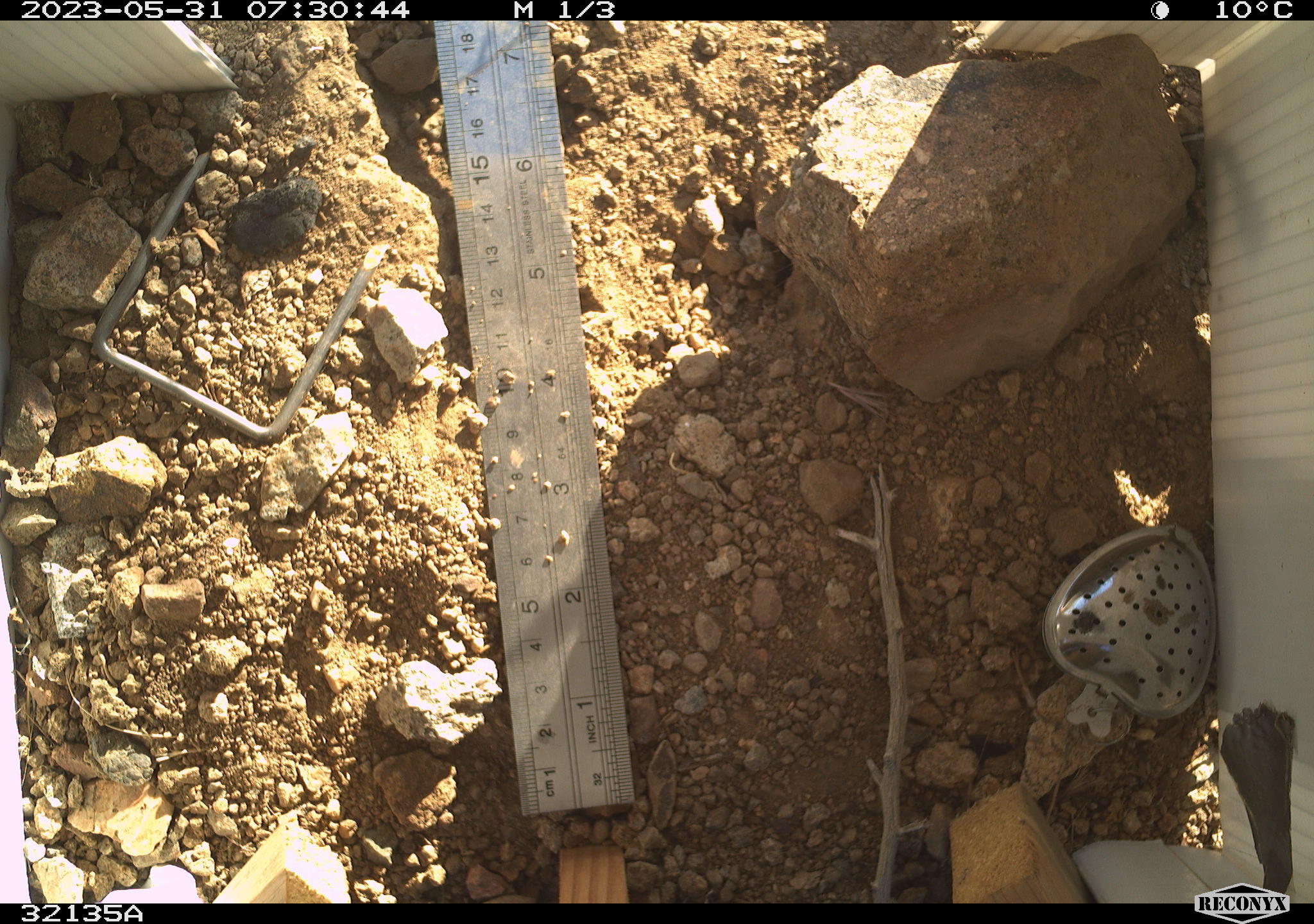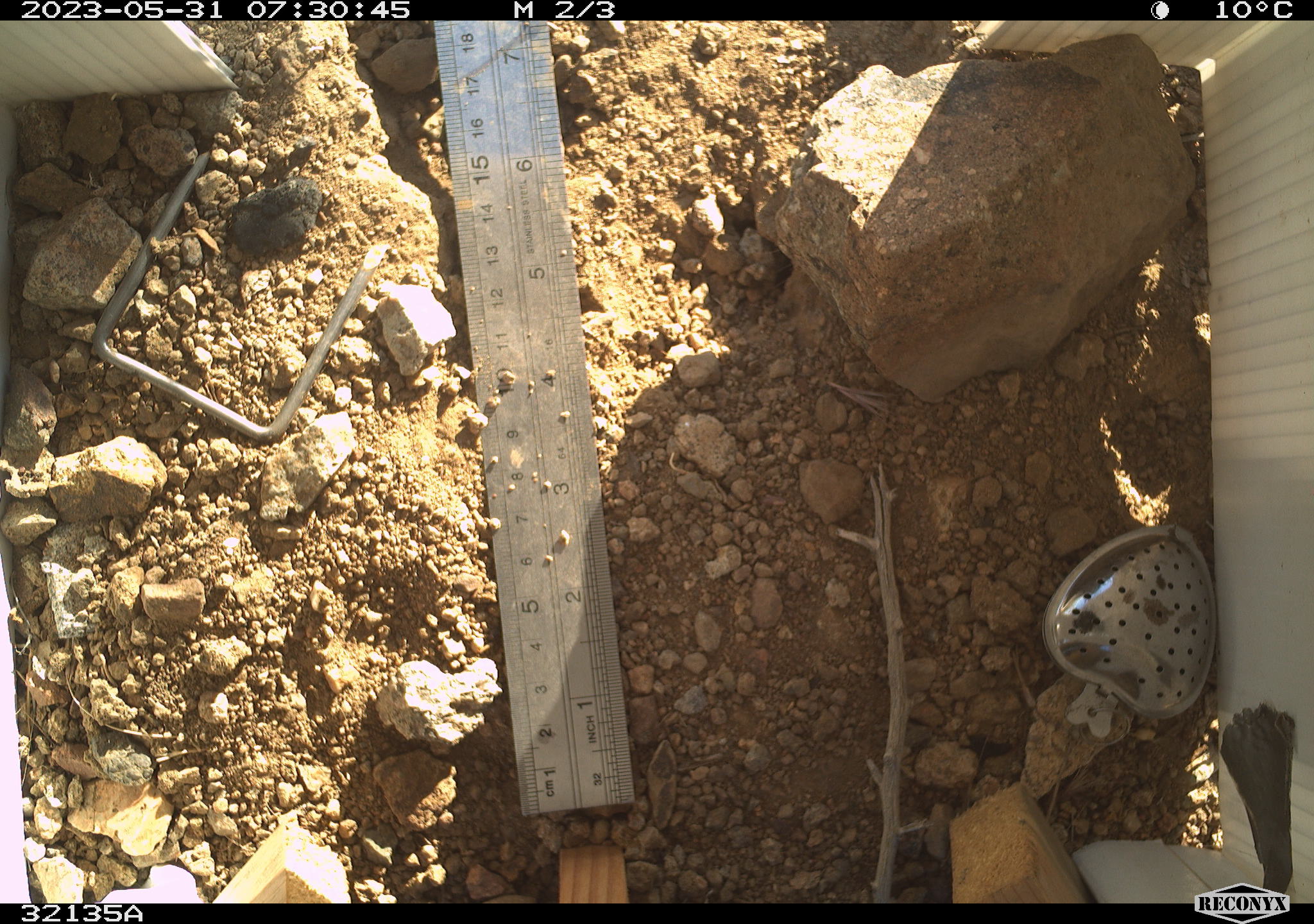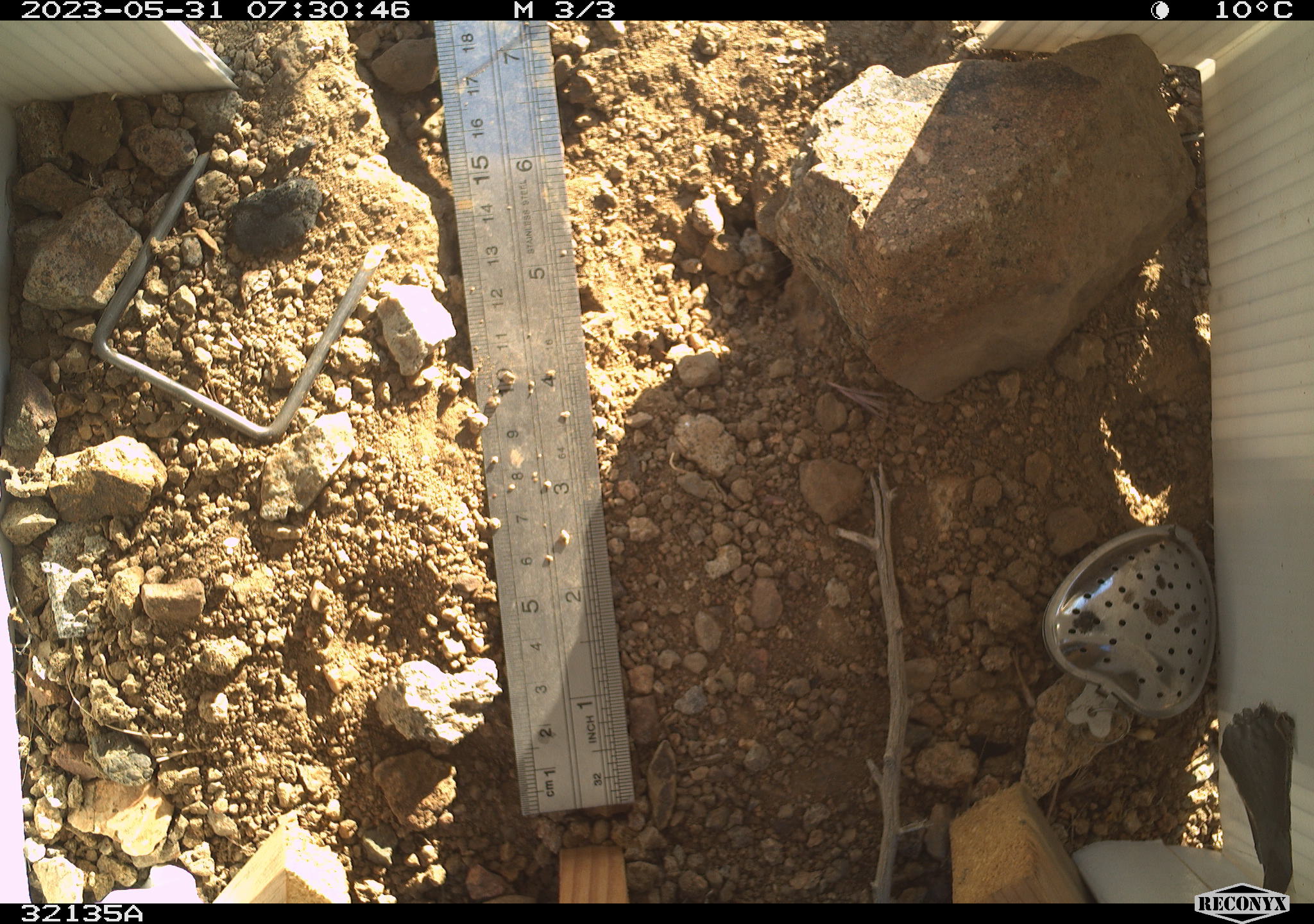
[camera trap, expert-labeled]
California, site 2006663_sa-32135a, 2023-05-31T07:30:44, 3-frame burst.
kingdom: Animalia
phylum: Chordata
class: Mammalia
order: Rodentia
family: Sciuridae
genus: Ammospermophilus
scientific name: Ammospermophilus leucurus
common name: white-tailed antelope squirrel